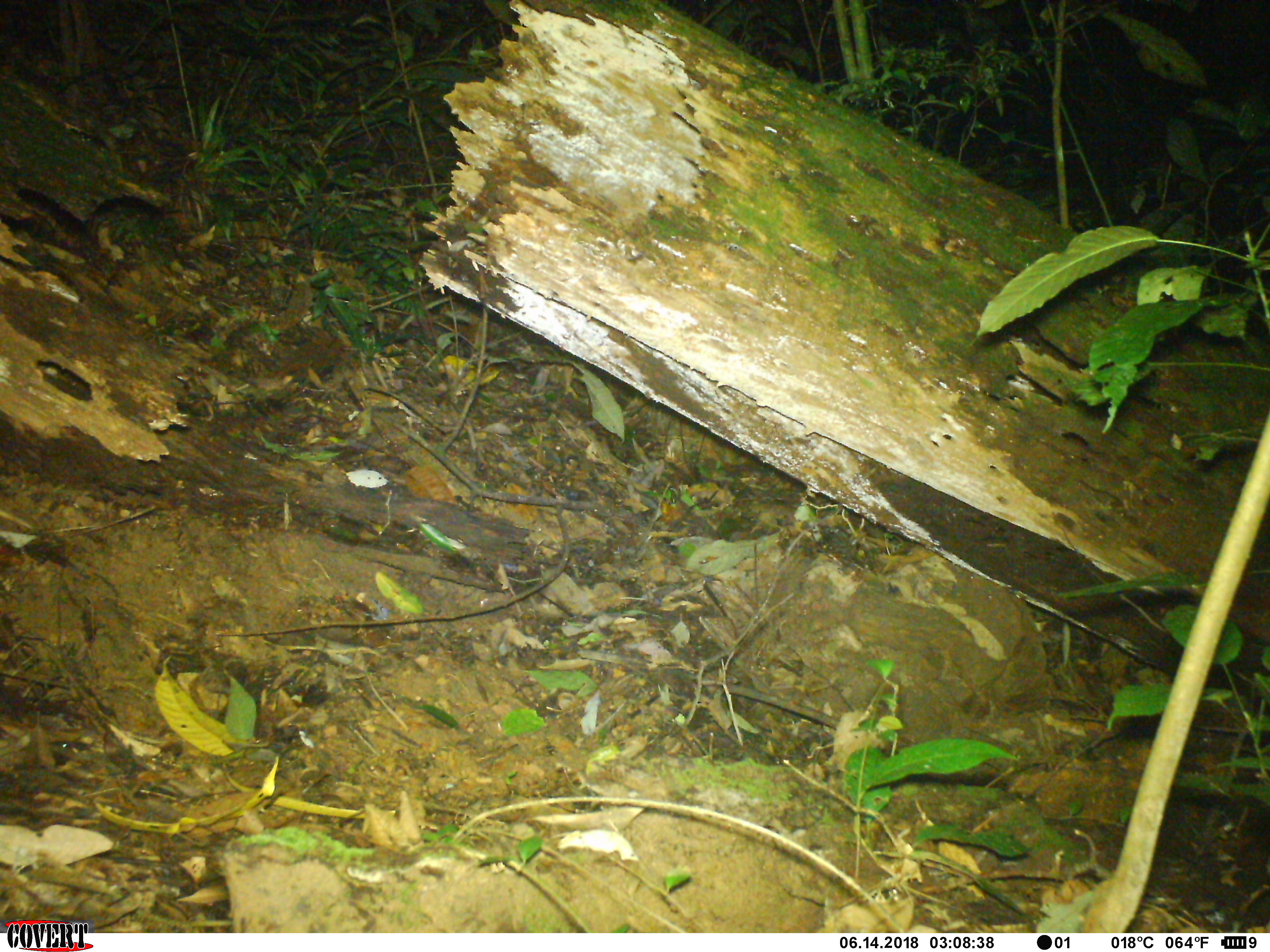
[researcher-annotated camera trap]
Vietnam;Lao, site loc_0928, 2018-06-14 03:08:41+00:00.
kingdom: Animalia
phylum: Chordata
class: Mammalia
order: Rodentia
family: Muridae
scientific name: Muridae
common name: old-world mice and rats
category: unidentified murid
Unidentified murid (old-world mice and rats) (Muridae). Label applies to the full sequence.